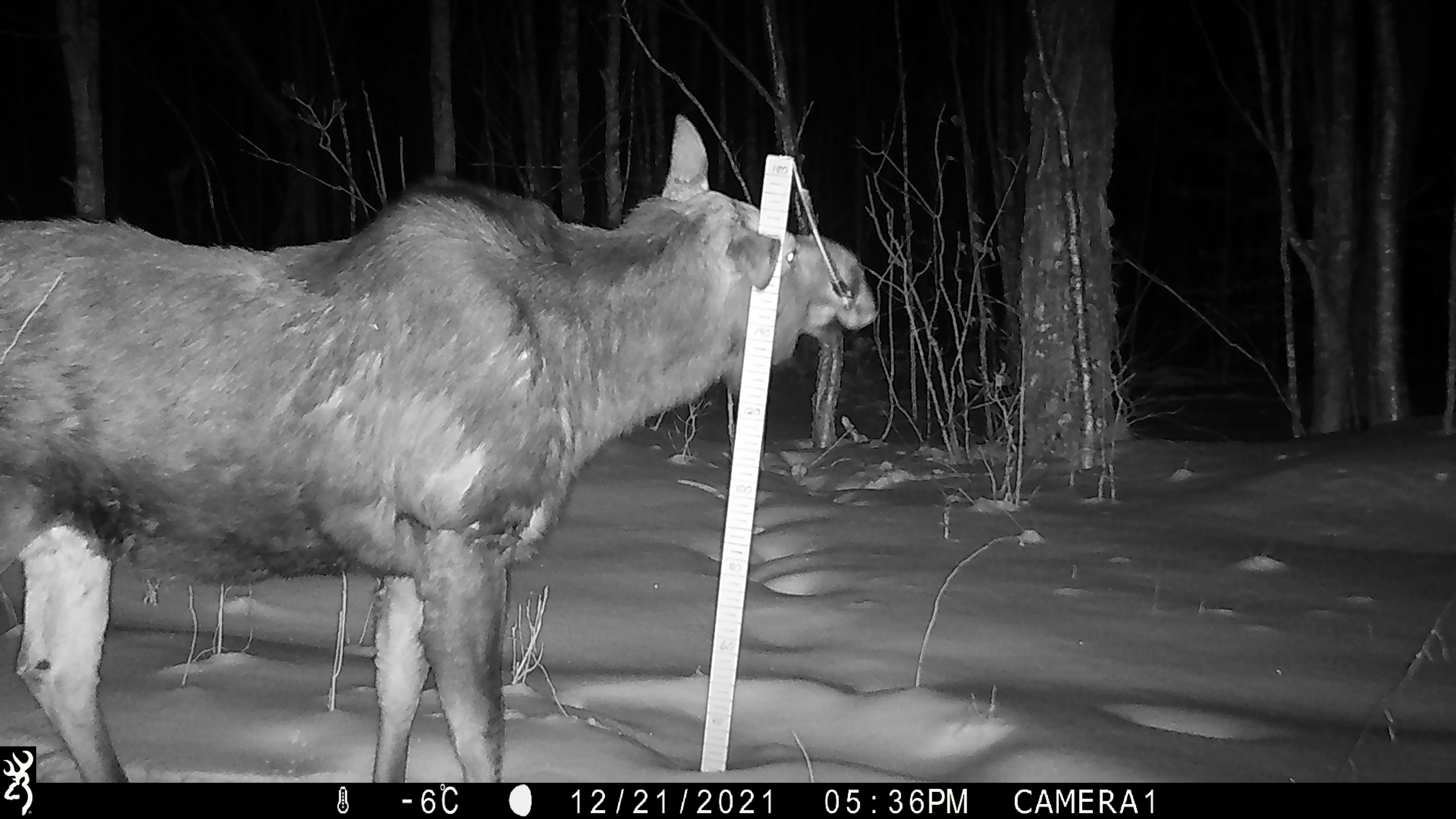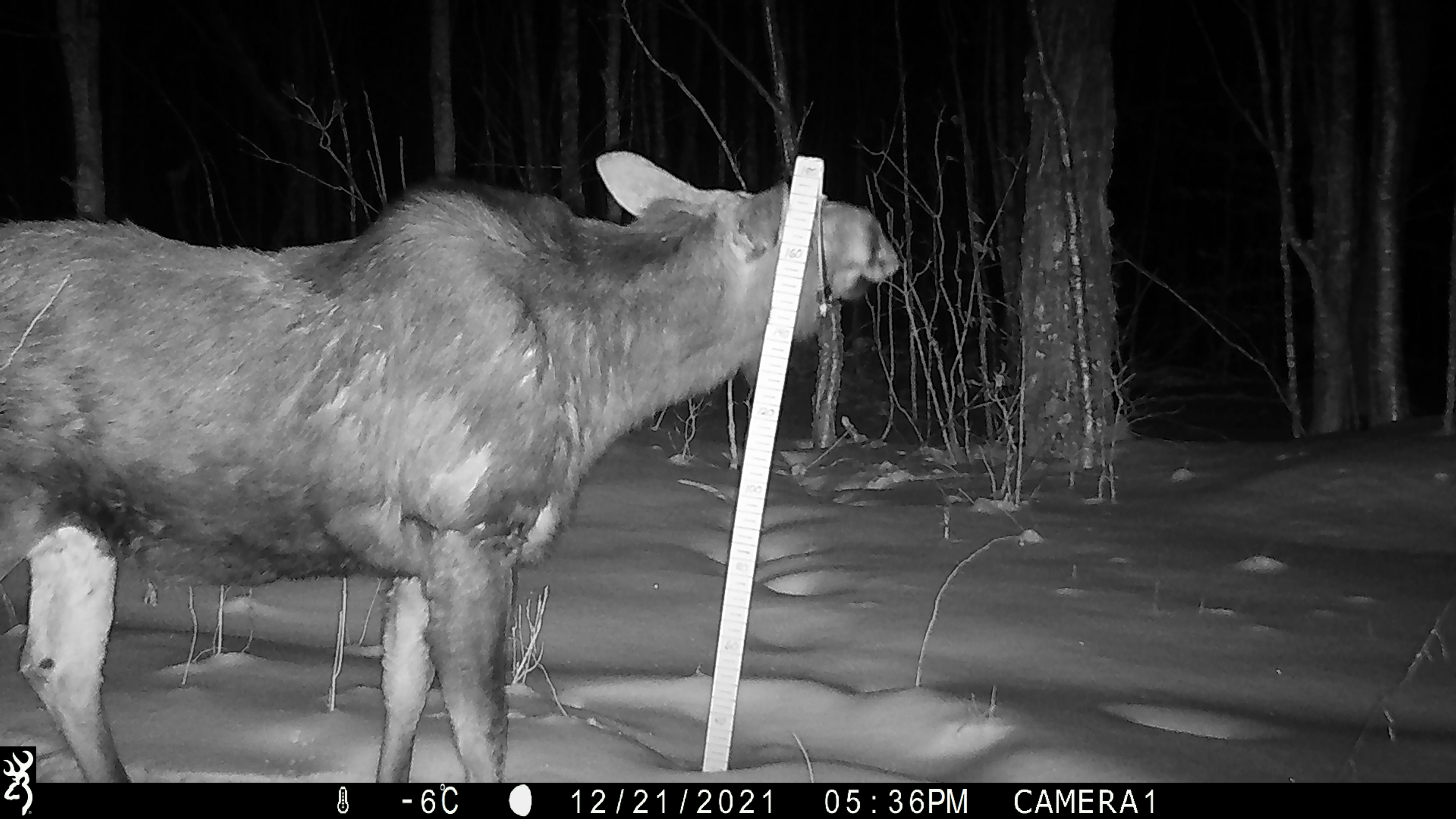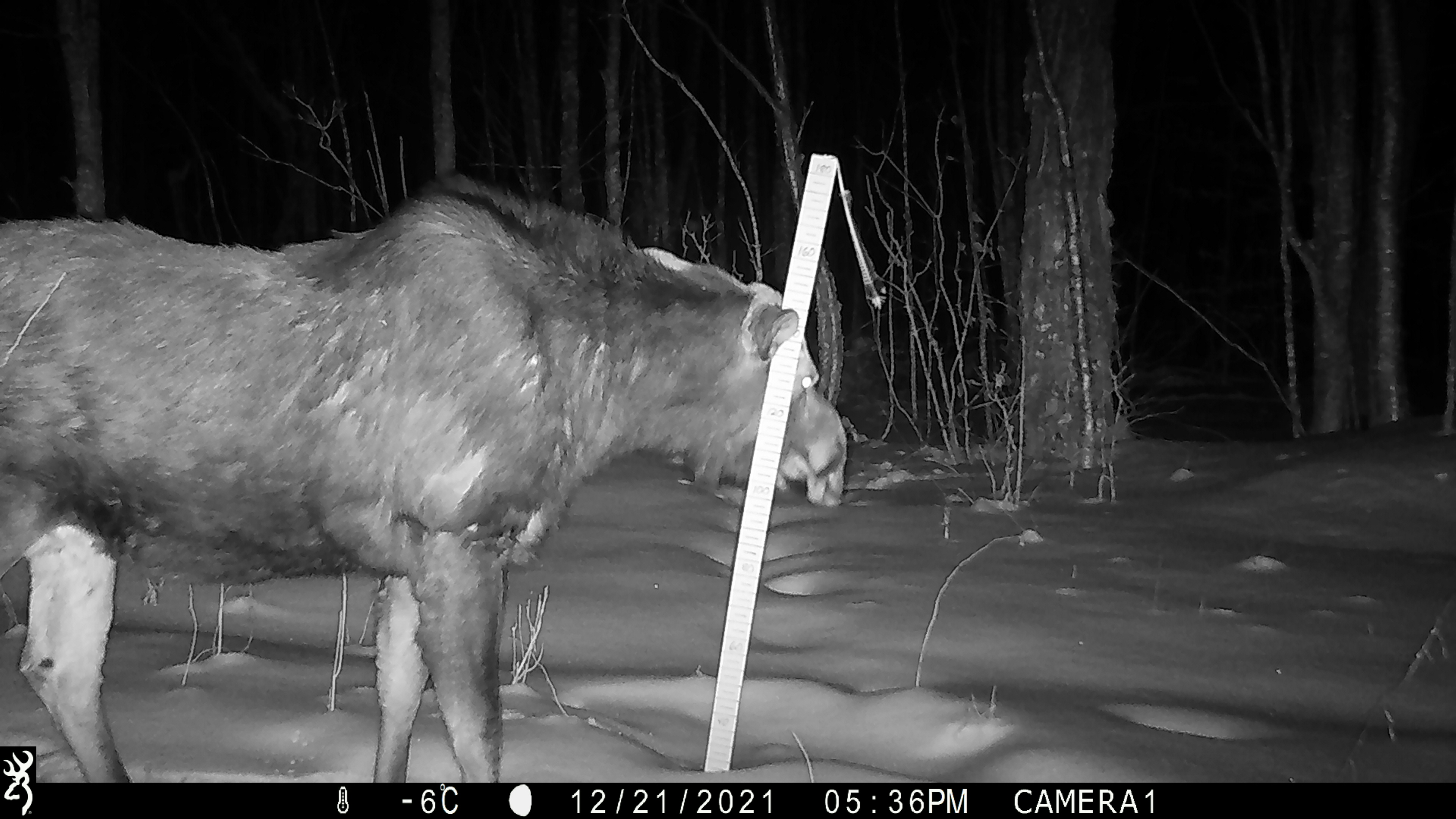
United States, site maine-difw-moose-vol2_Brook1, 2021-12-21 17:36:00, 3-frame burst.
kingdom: Animalia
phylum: Chordata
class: Mammalia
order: Artiodactyla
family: Cervidae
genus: Alces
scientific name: Alces alces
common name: moose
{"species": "moose (Alces alces)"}